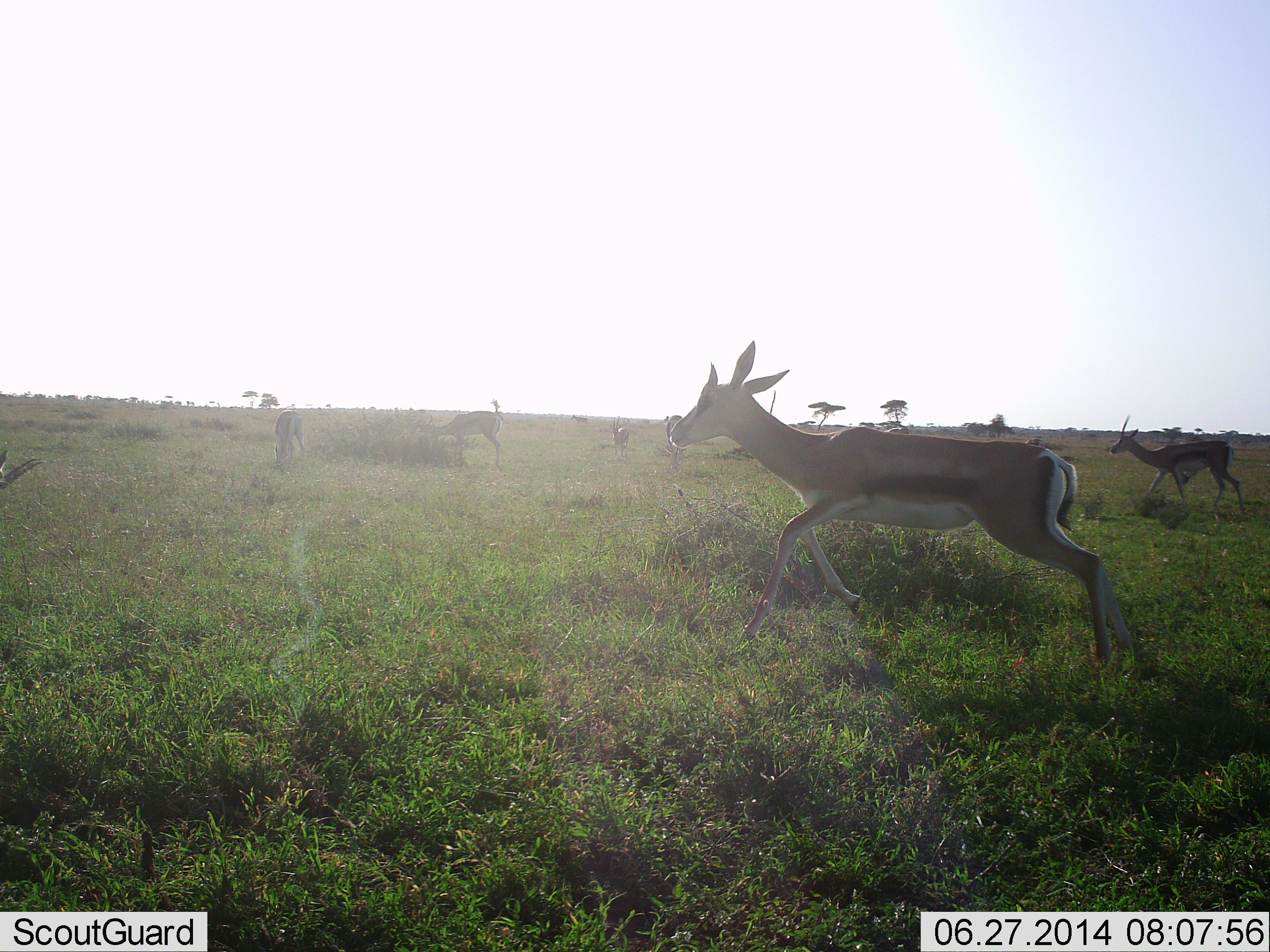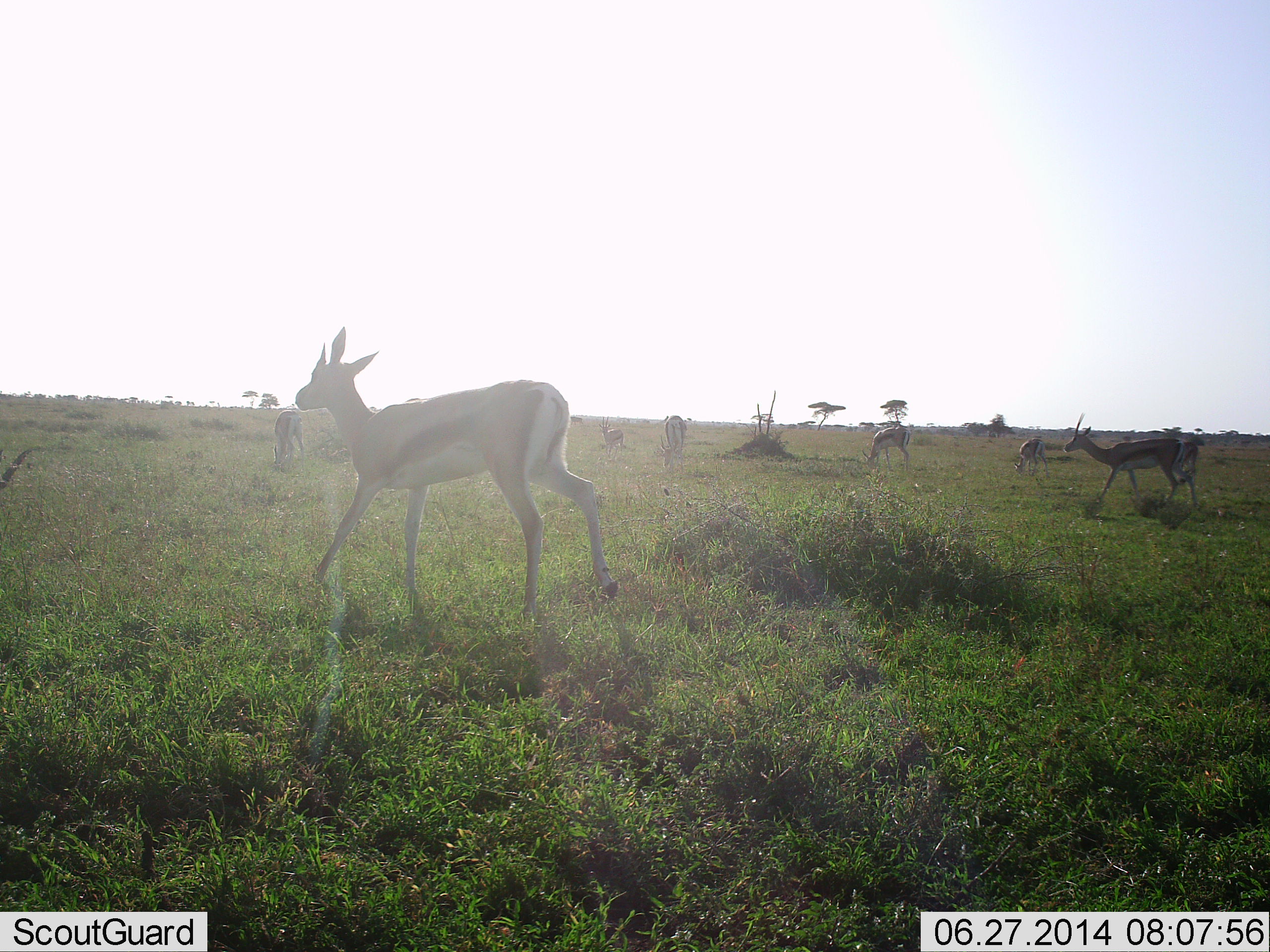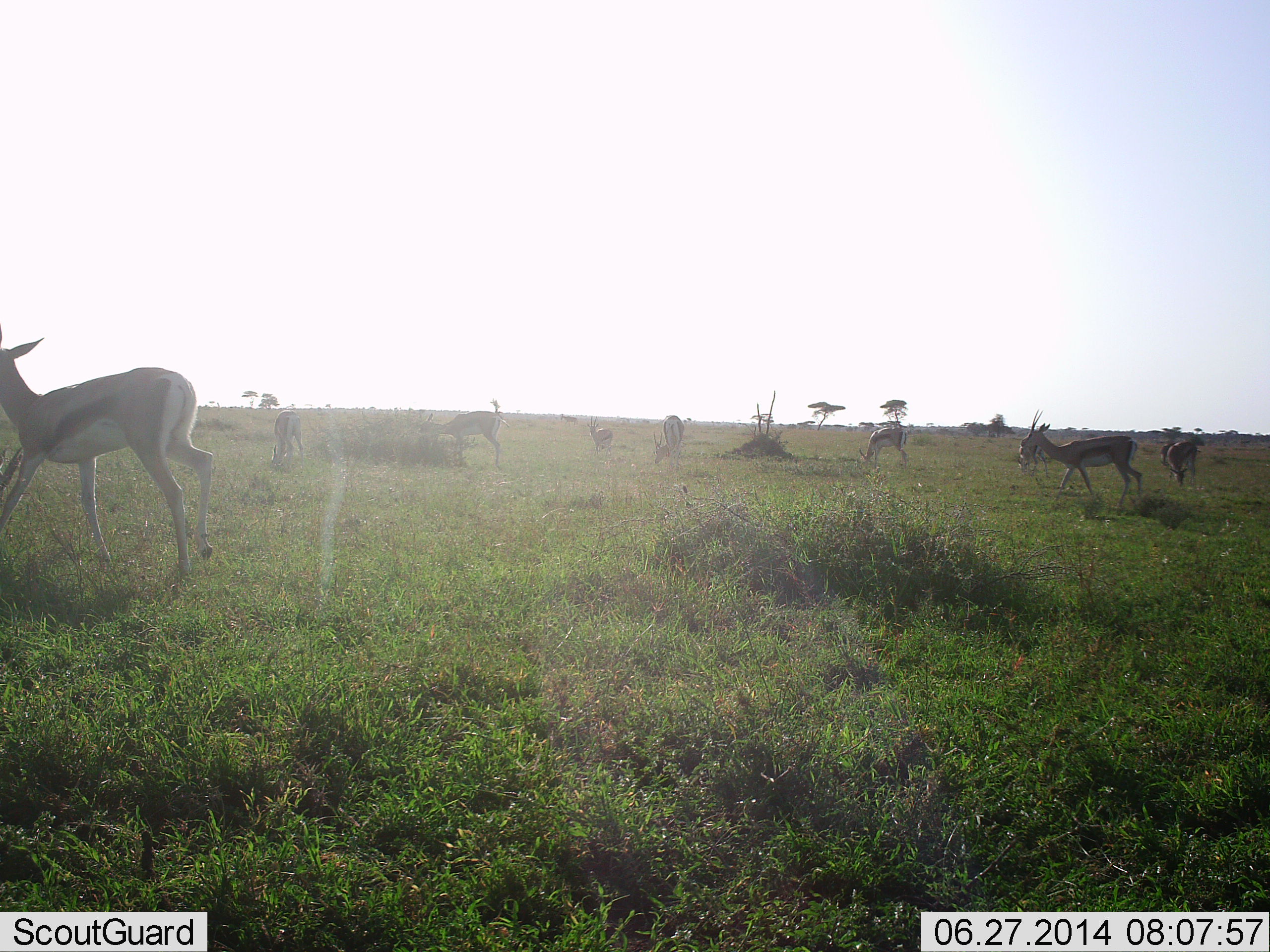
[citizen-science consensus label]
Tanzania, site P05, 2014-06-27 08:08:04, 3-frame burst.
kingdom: Animalia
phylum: Chordata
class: Mammalia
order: Artiodactyla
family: Bovidae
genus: Eudorcas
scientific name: Eudorcas thomsonii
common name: thomson's gazelle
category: gazellethomsons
Gazellethomsons (thomson's gazelle) (Eudorcas thomsonii), count 8. Behavior (volunteer vote fractions): standing 35%, resting 8%, moving 96%, interacting 0%. Young present (vote fraction): 0%. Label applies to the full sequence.